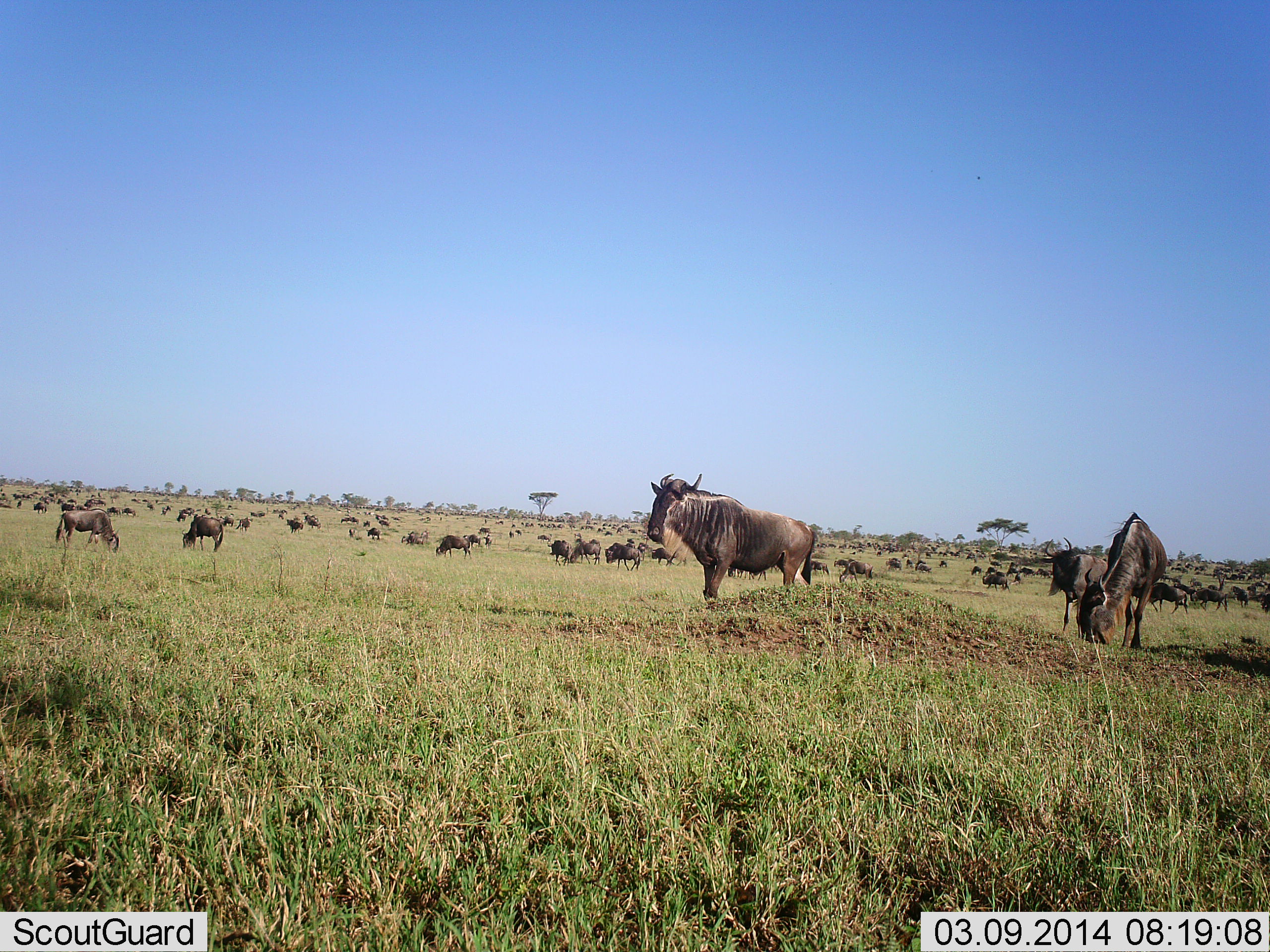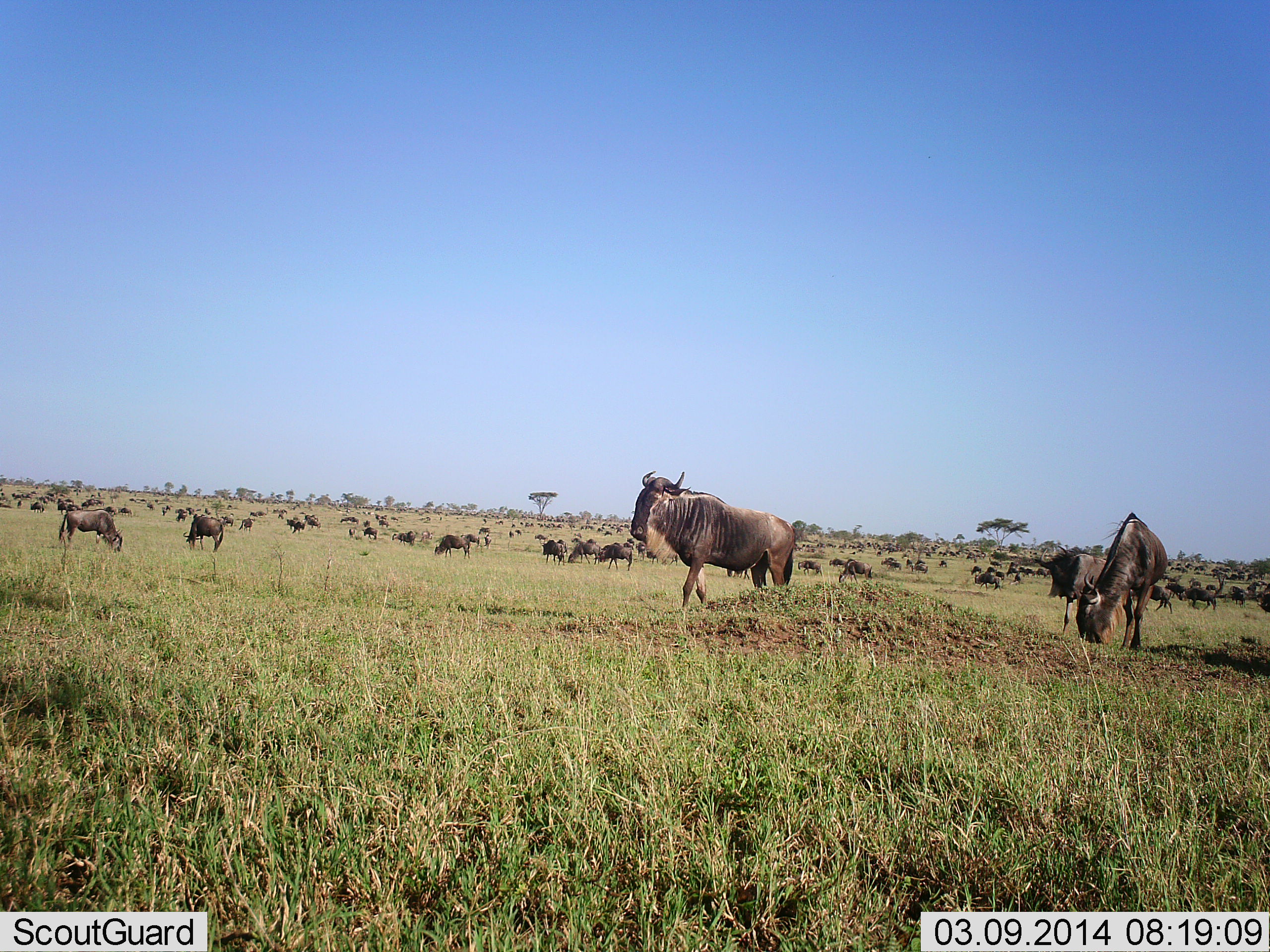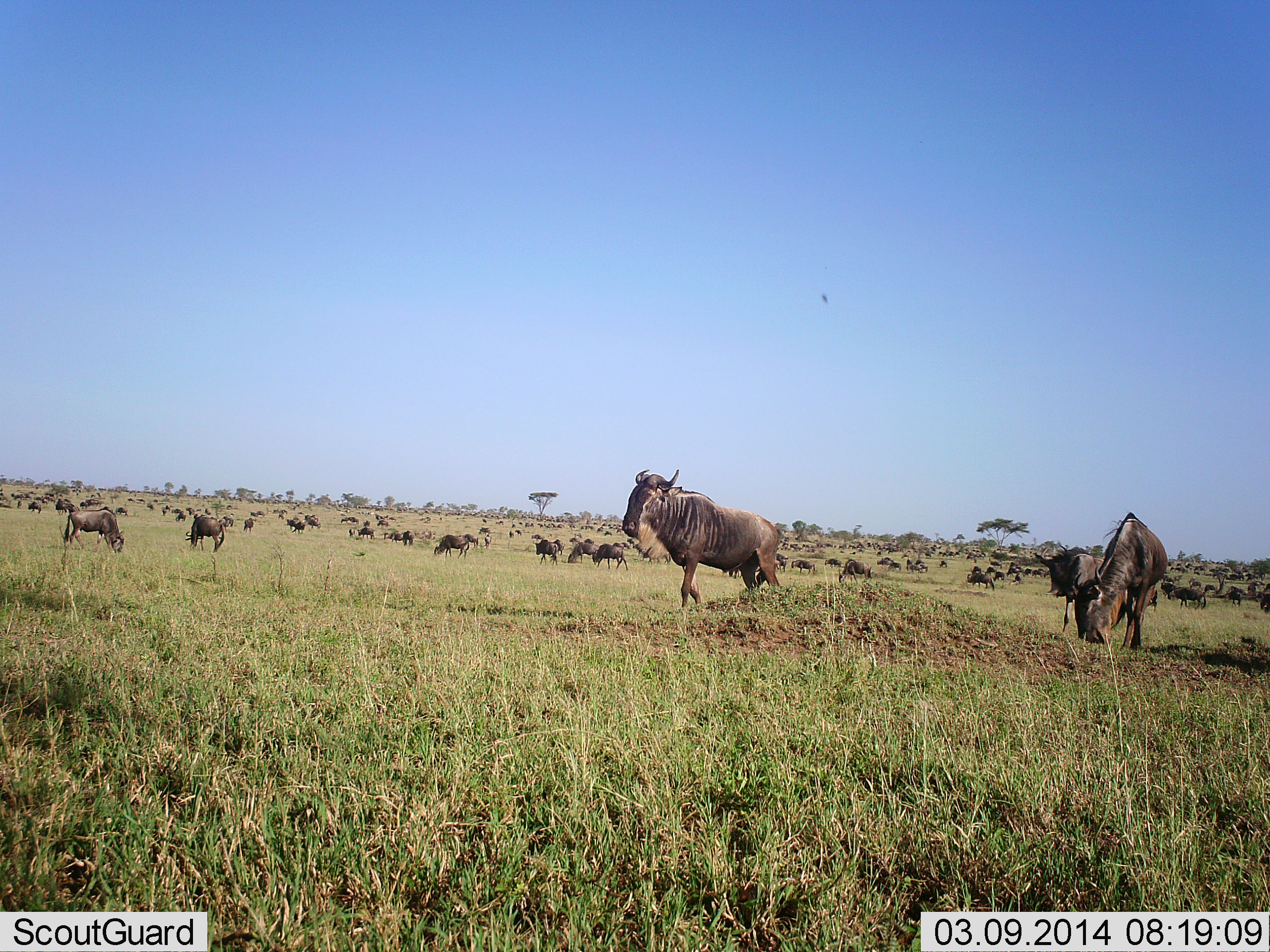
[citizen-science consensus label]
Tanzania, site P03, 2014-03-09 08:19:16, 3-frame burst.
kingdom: Animalia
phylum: Chordata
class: Mammalia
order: Artiodactyla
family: Bovidae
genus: Connochaetes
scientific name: Connochaetes taurinus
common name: blue wildebeest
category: wildebeest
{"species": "wildebeest (blue wildebeest) (Connochaetes taurinus)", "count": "51+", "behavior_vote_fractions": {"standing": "50%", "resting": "10%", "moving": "100%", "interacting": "10%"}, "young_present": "0%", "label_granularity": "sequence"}